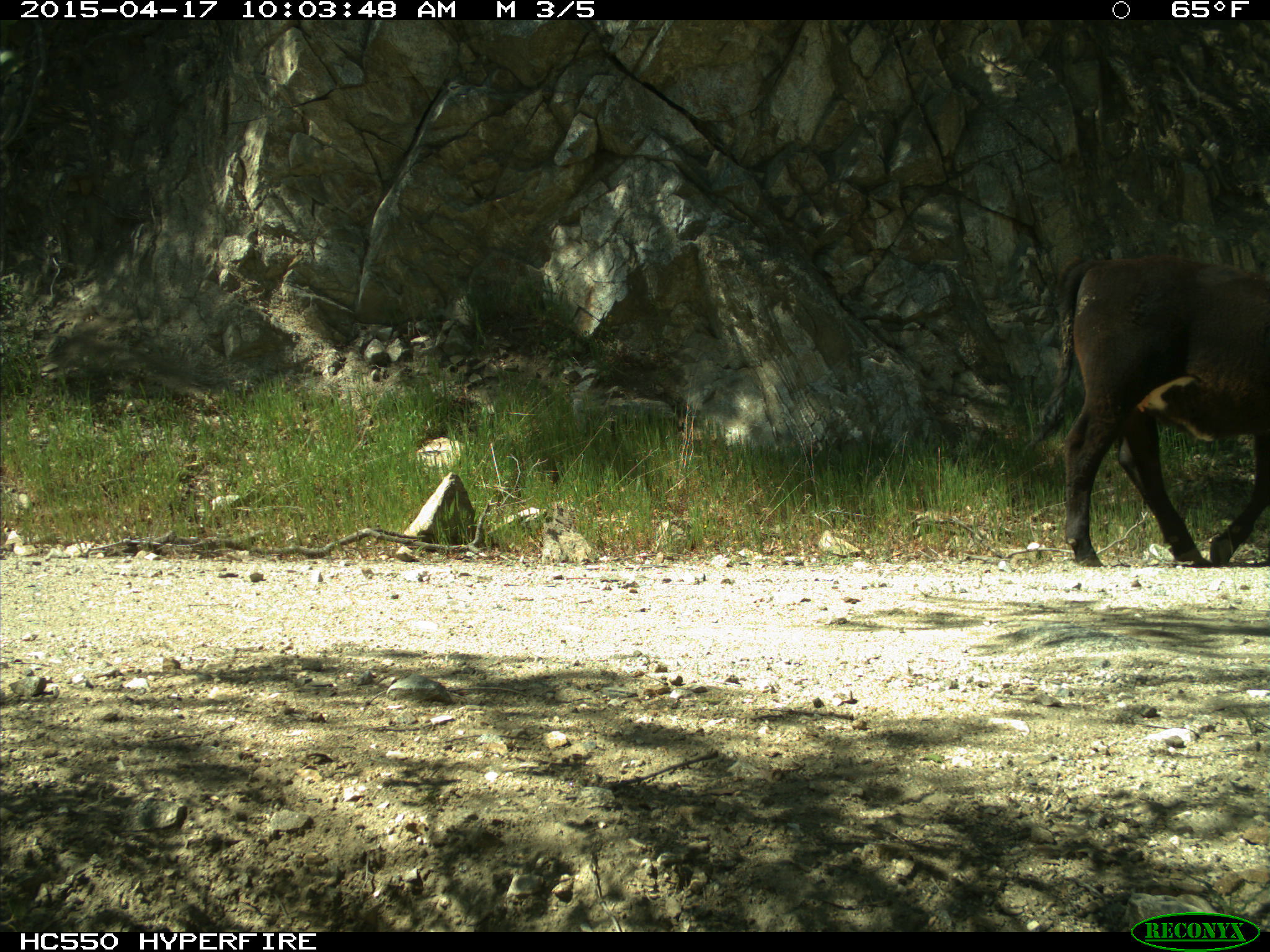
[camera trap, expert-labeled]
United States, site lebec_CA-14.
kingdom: Animalia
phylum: Chordata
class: Mammalia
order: Artiodactyla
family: Bovidae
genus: Bos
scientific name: Bos taurus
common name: domestic cow